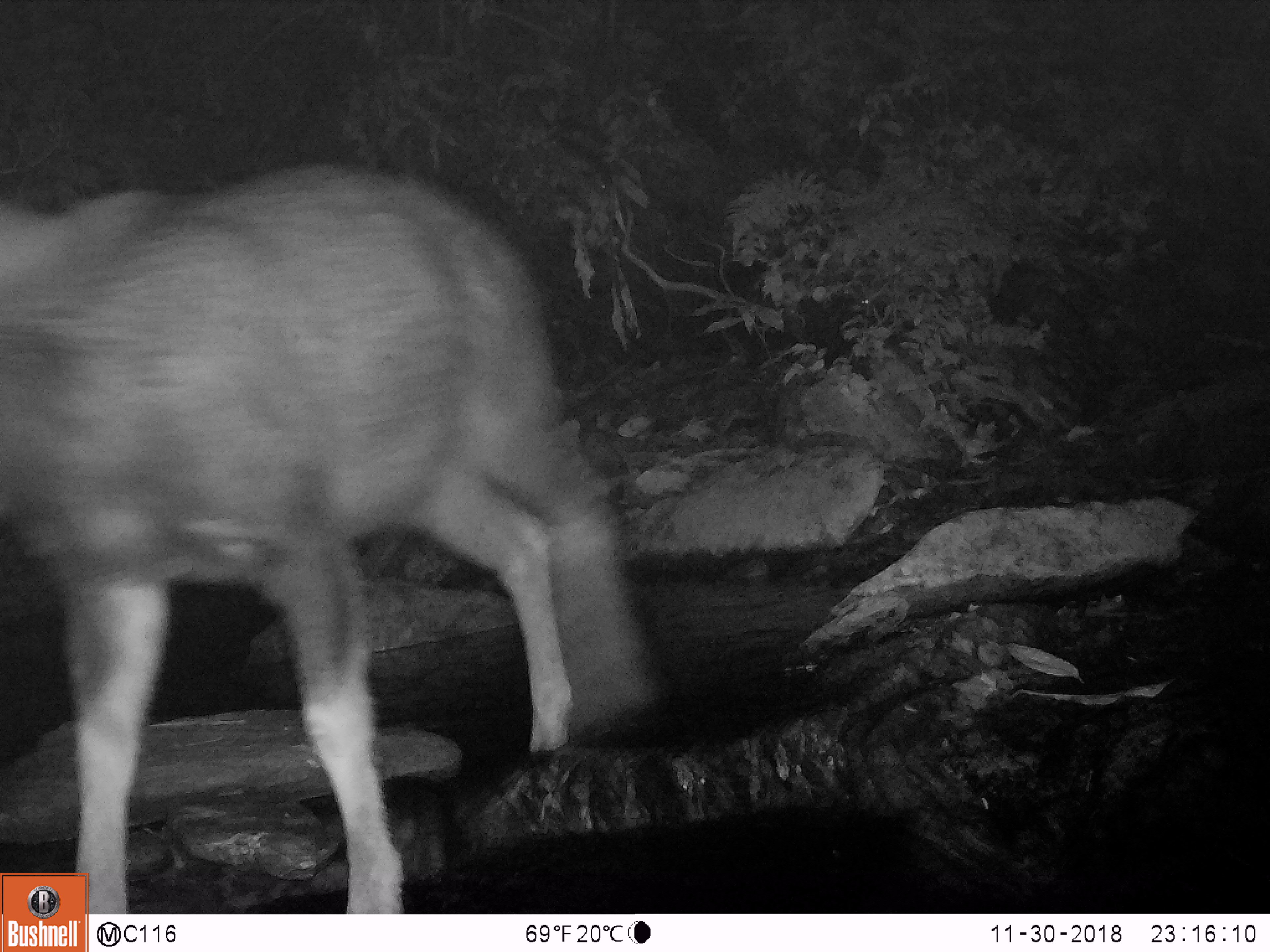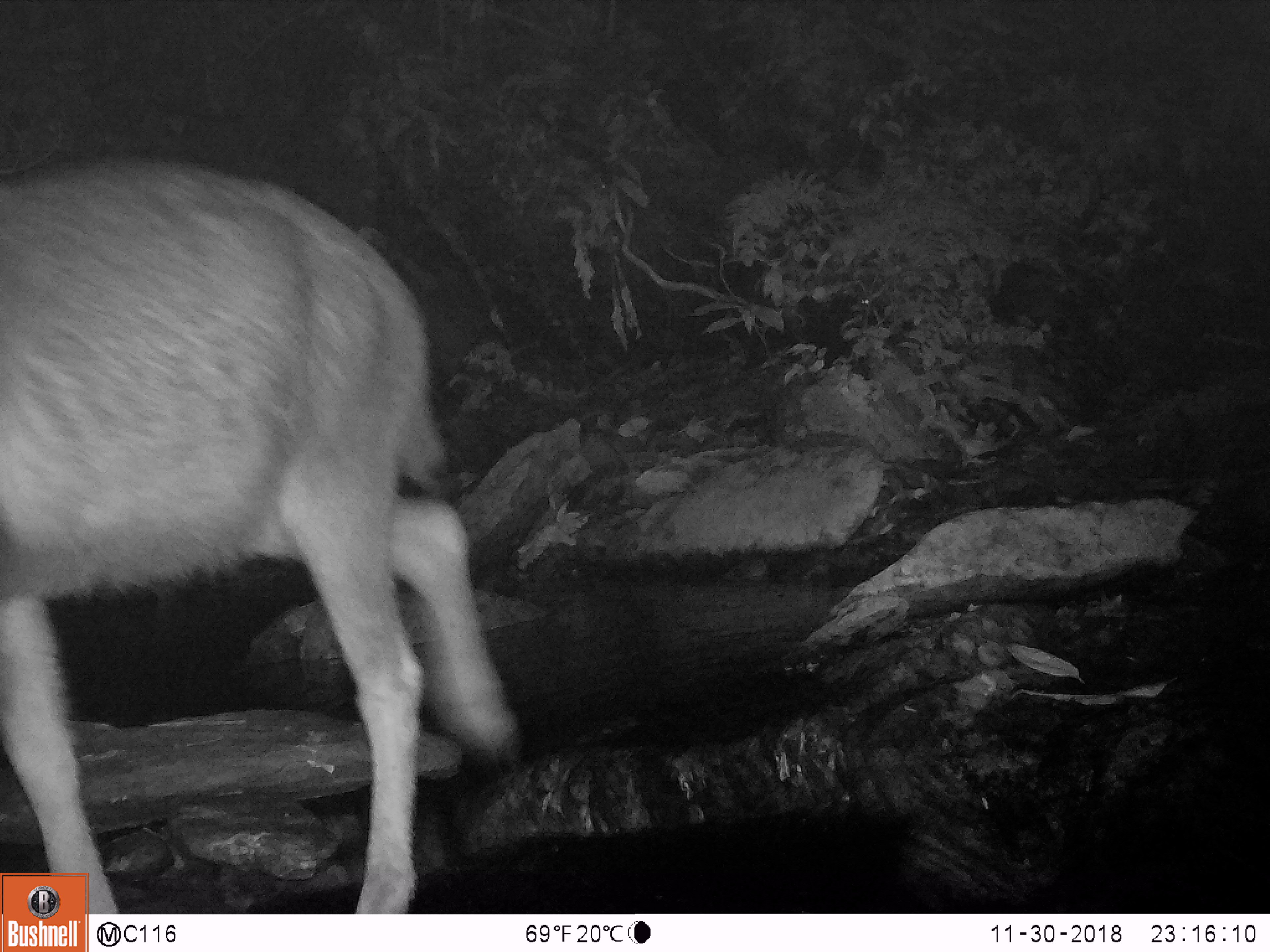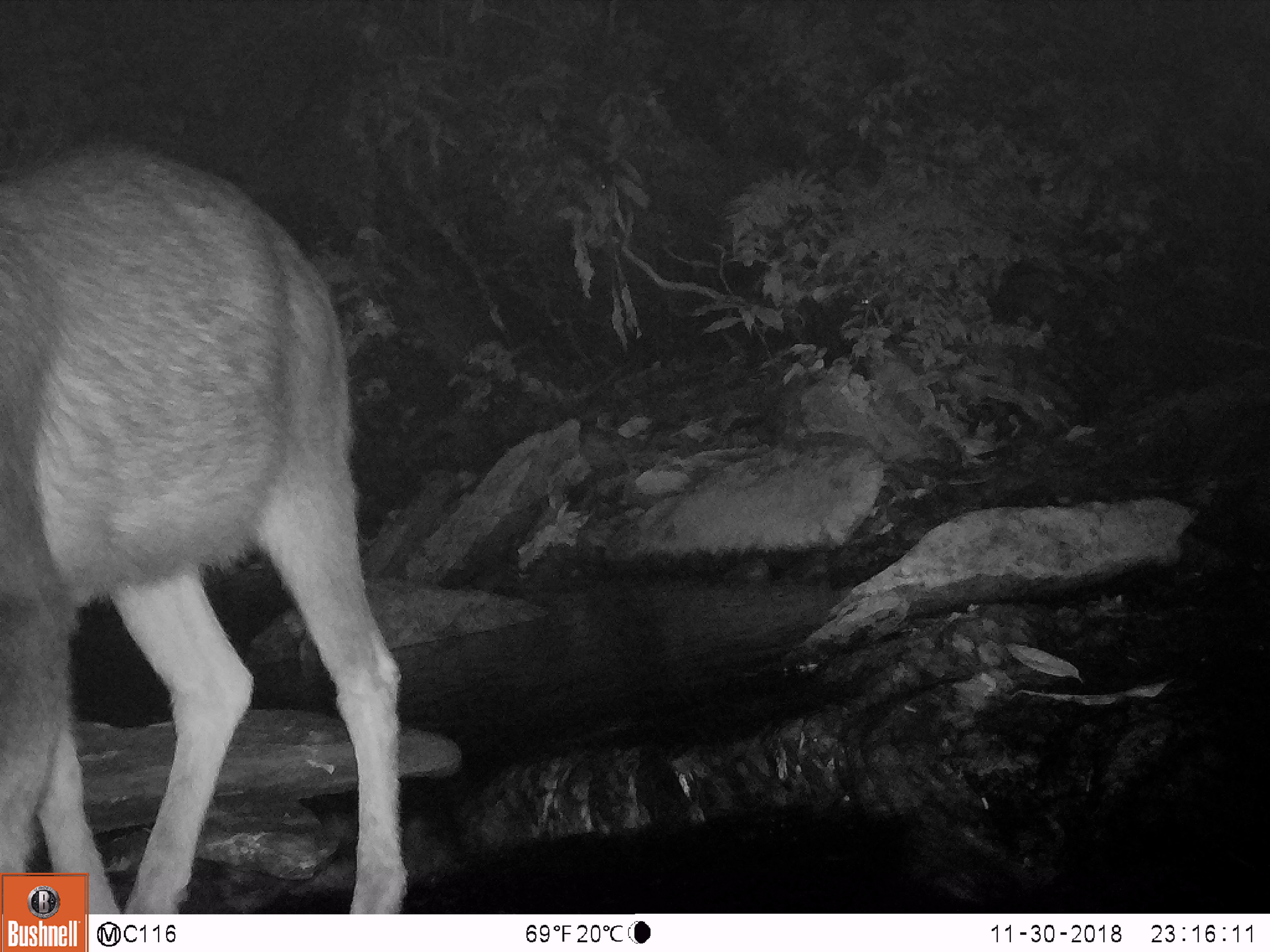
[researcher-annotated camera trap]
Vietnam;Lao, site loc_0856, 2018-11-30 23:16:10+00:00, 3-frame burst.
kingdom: Animalia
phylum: Chordata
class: Mammalia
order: Artiodactyla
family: Bovidae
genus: Capricornis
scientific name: Capricornis sumatraensis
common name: chinese serow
Chinese serow (Capricornis sumatraensis). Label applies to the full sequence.